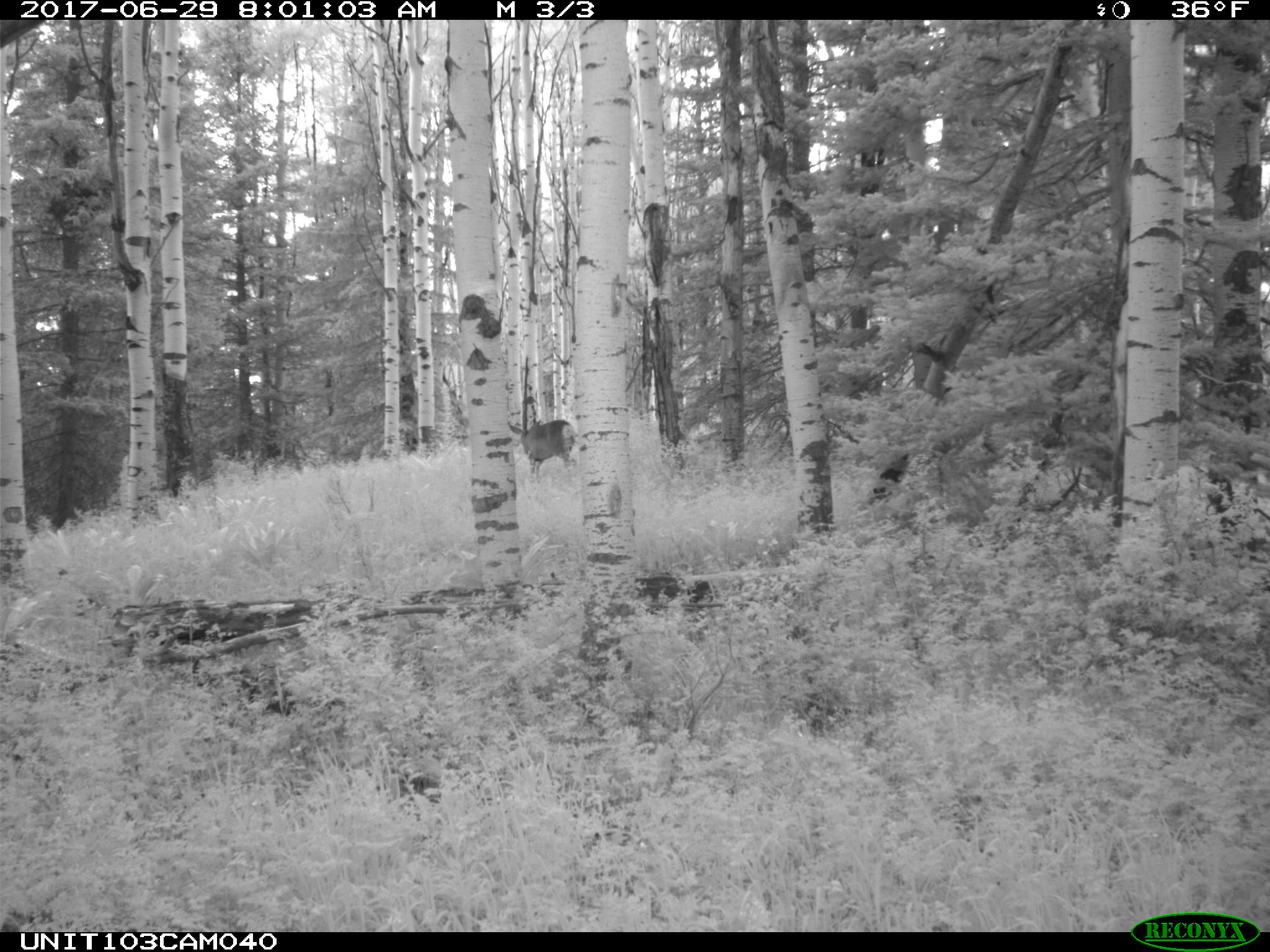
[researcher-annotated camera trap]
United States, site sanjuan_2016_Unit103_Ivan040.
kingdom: Animalia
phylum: Chordata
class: Mammalia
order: Artiodactyla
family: Cervidae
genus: Odocoileus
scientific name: Odocoileus hemionus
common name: mule deer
Odocoileus hemionus (mule deer).